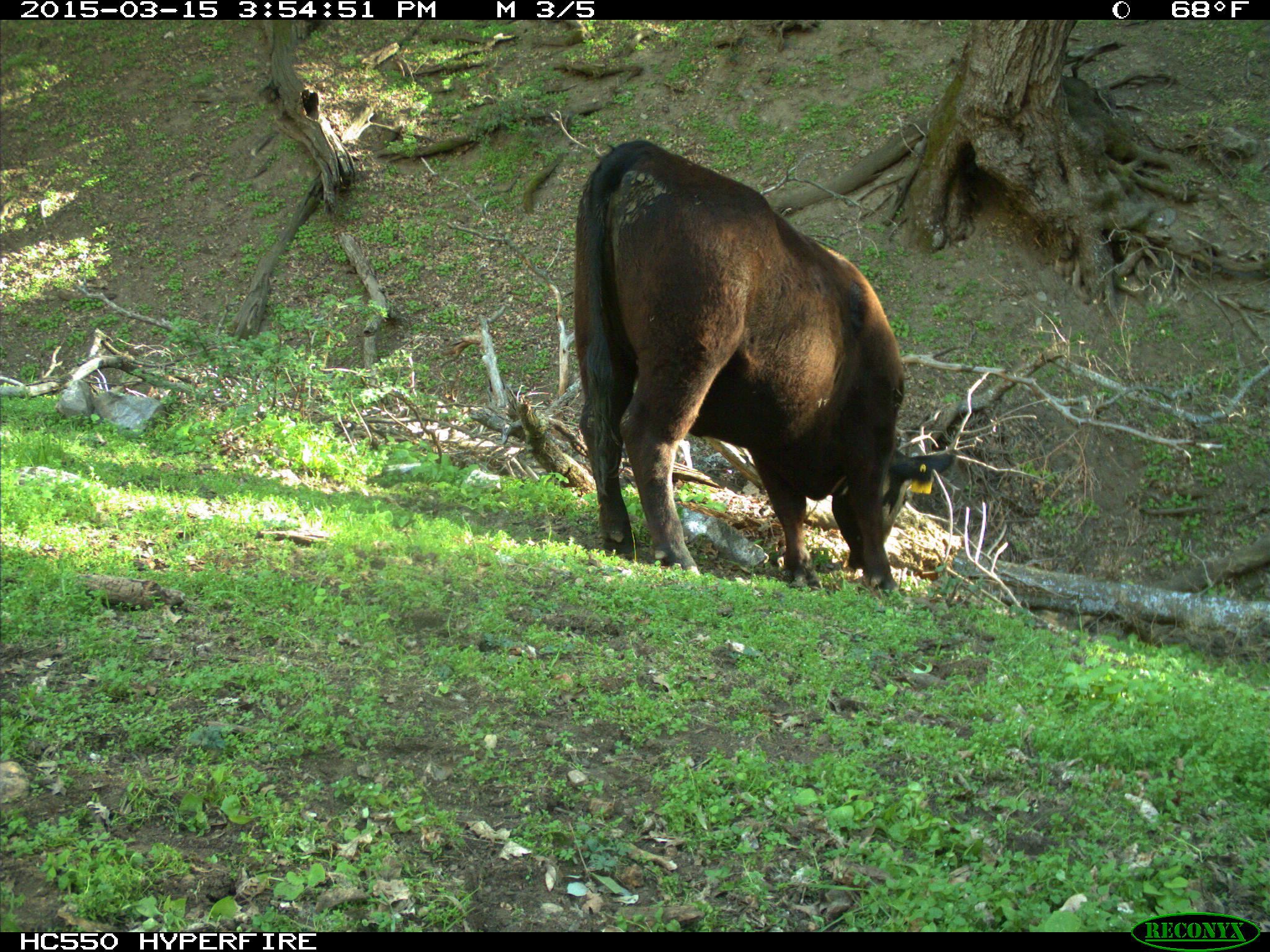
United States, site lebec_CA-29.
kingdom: Animalia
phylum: Chordata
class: Mammalia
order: Artiodactyla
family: Bovidae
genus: Bos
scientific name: Bos taurus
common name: domestic cow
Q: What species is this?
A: Bos taurus (domestic cow).